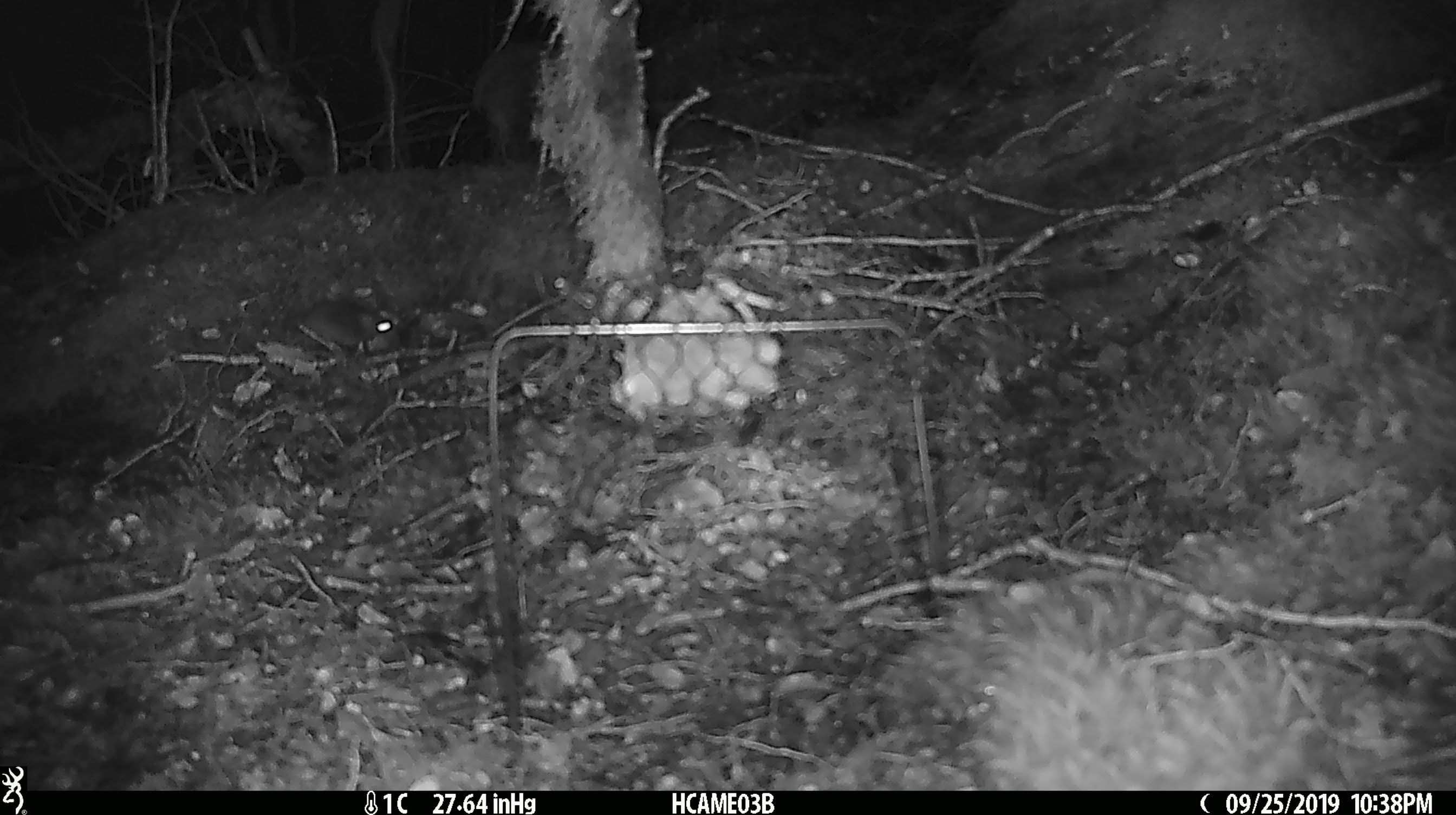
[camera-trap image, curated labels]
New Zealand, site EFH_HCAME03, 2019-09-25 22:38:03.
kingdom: Animalia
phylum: Chordata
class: Mammalia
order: Rodentia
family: Muridae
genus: Mus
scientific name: Mus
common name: mouse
Mouse (Mus).